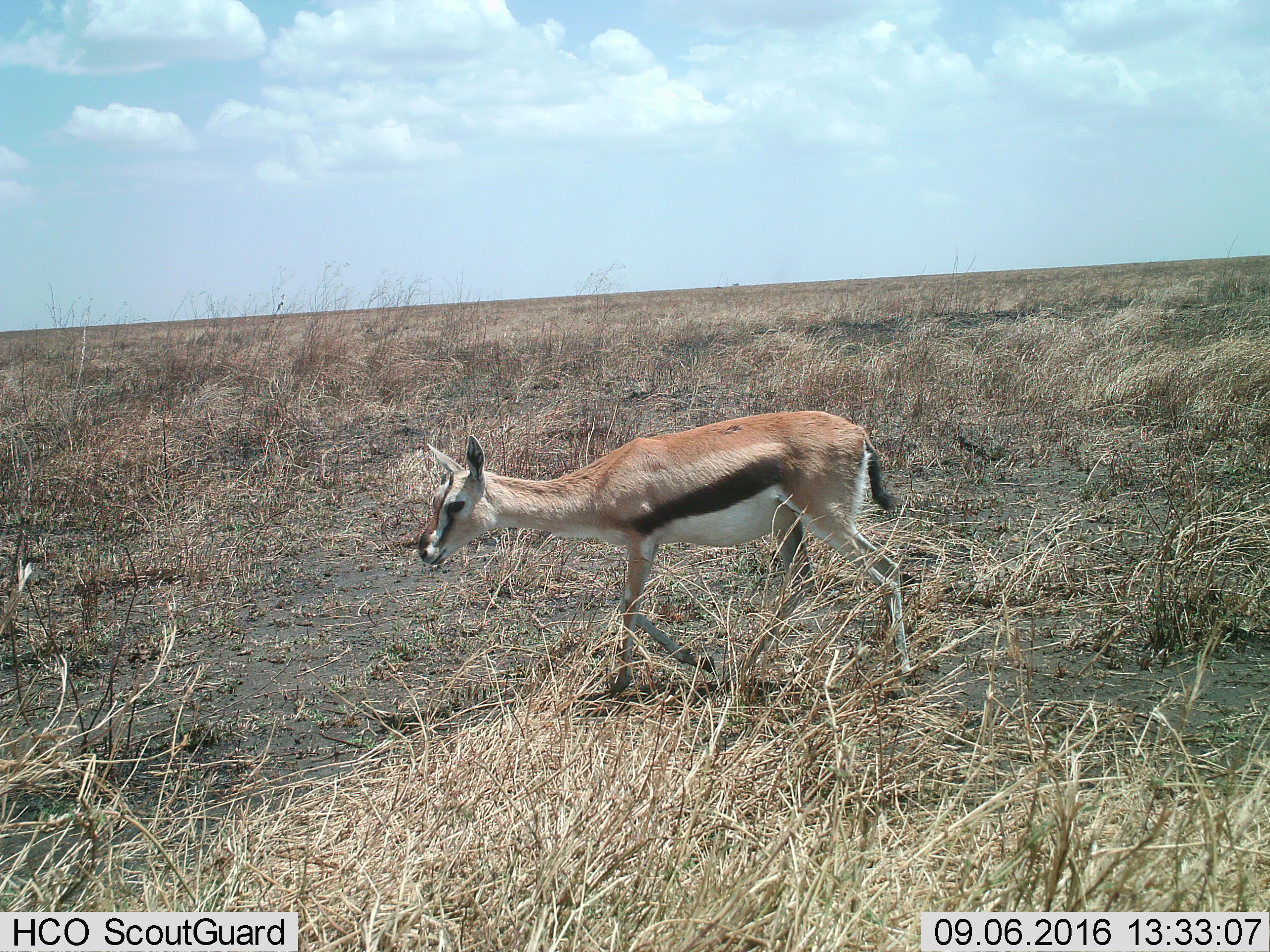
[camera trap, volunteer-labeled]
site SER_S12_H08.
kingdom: Animalia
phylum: Chordata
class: Mammalia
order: Artiodactyla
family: Bovidae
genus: Eudorcas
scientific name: Eudorcas thomsonii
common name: thomson's gazelle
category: gazellethomsons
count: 1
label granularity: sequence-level